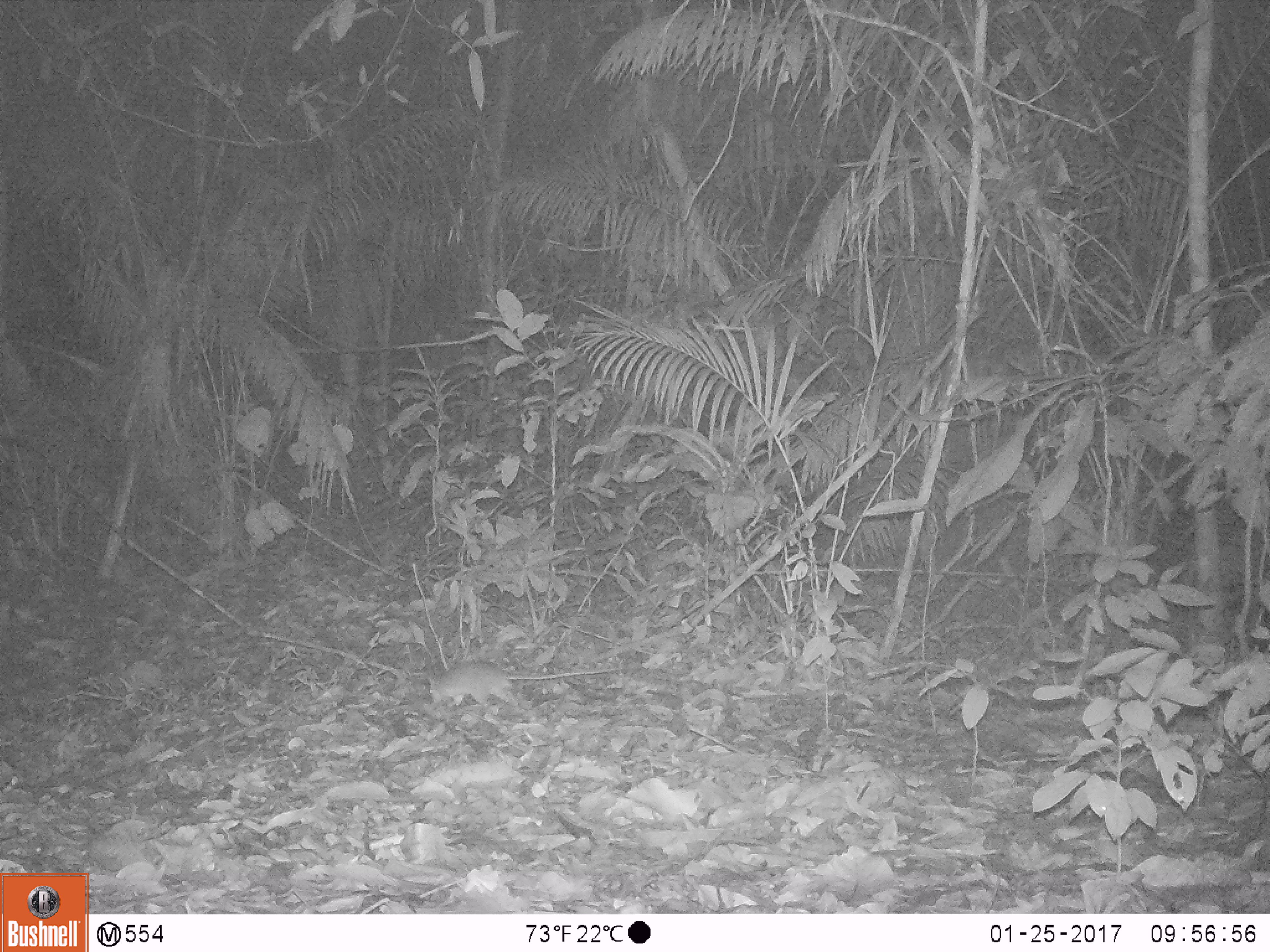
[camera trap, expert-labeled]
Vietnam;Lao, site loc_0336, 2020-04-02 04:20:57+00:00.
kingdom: Animalia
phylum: Chordata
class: Mammalia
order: Rodentia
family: Muridae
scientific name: Muridae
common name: old-world mice and rats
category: unidentified murid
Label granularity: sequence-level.